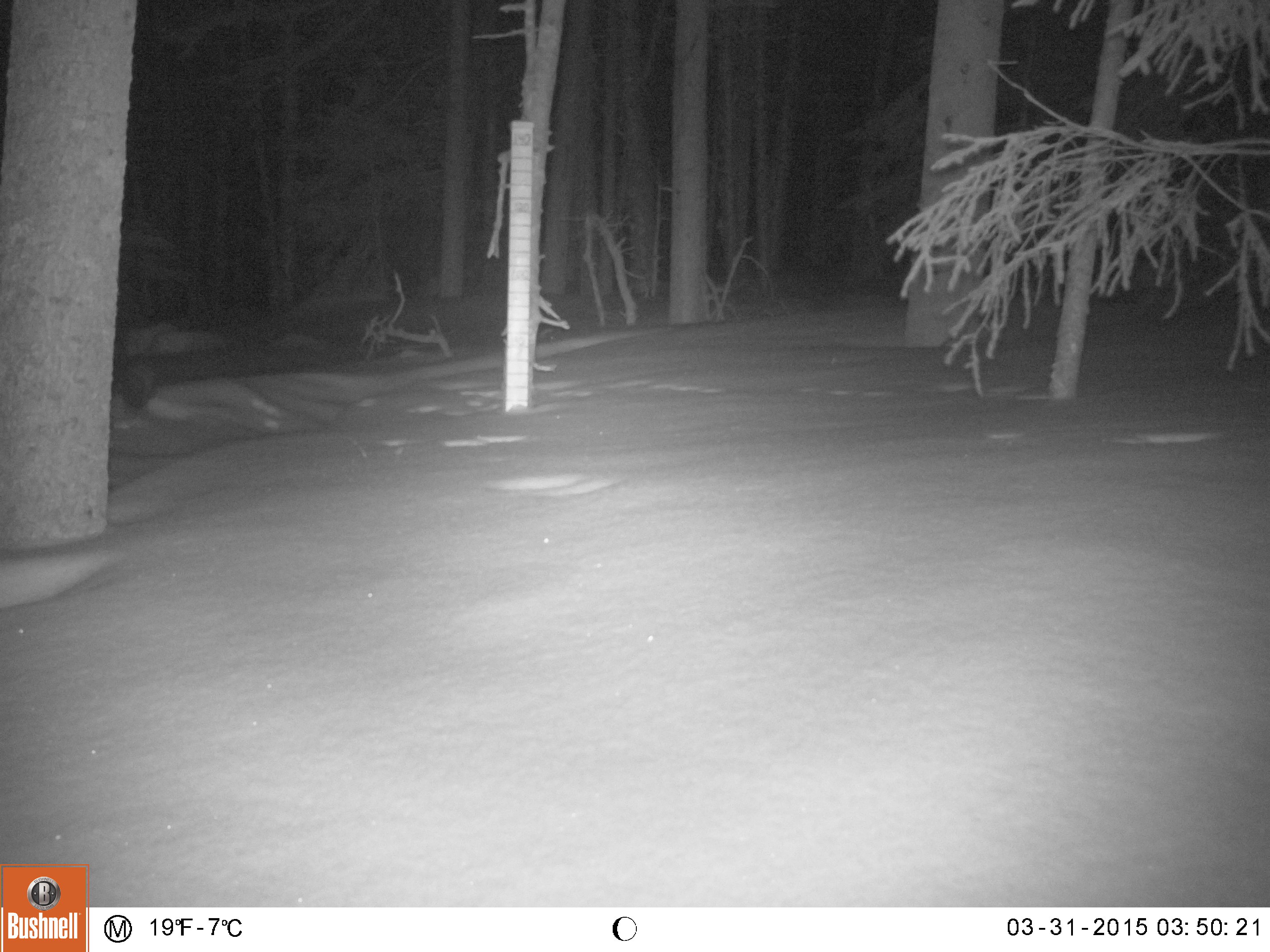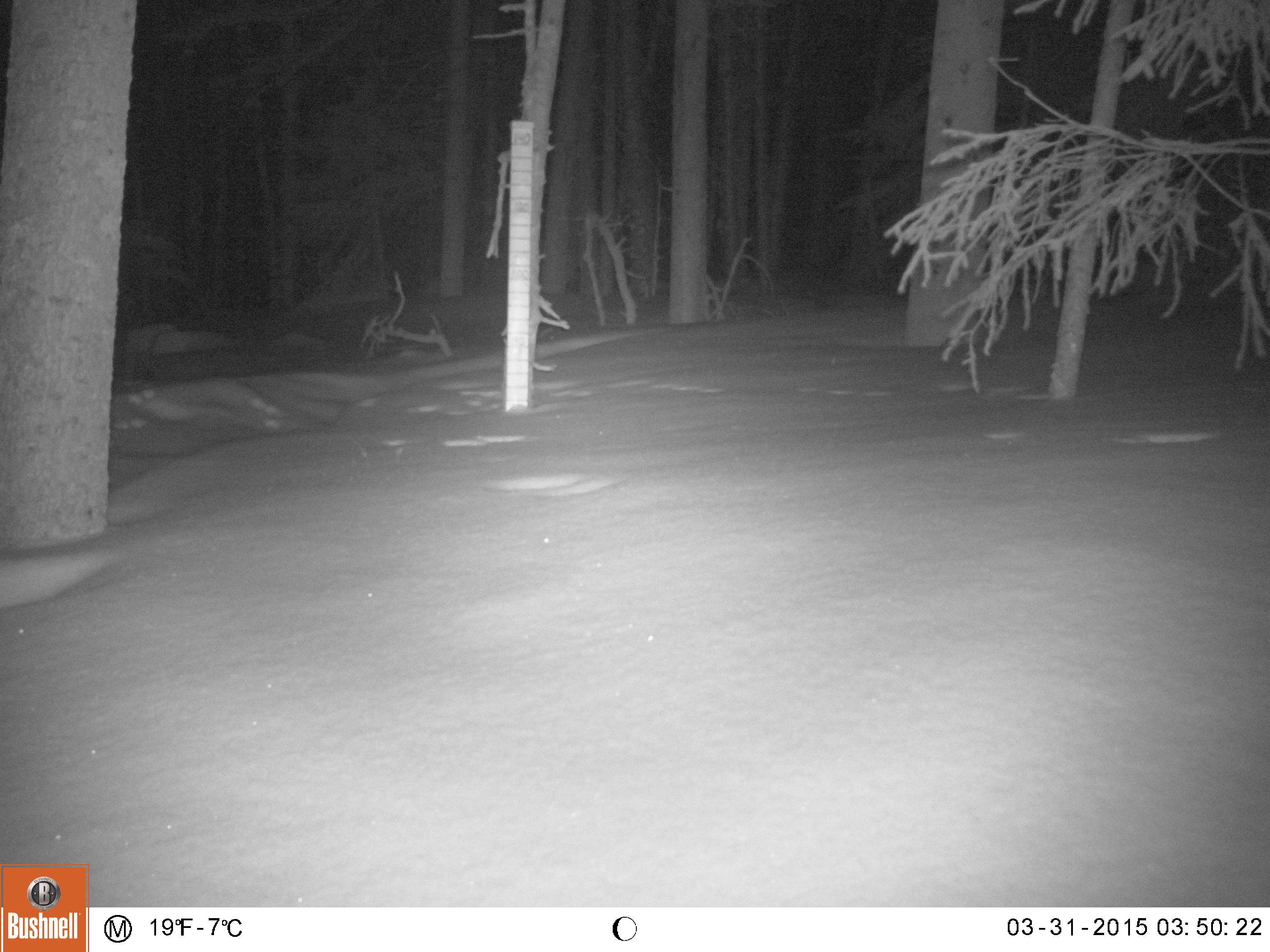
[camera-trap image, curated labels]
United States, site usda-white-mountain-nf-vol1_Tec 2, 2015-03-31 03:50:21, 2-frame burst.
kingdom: Animalia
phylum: Chordata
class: Mammalia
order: Carnivora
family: Mustelidae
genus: Martes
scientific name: Martes americana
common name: american marten